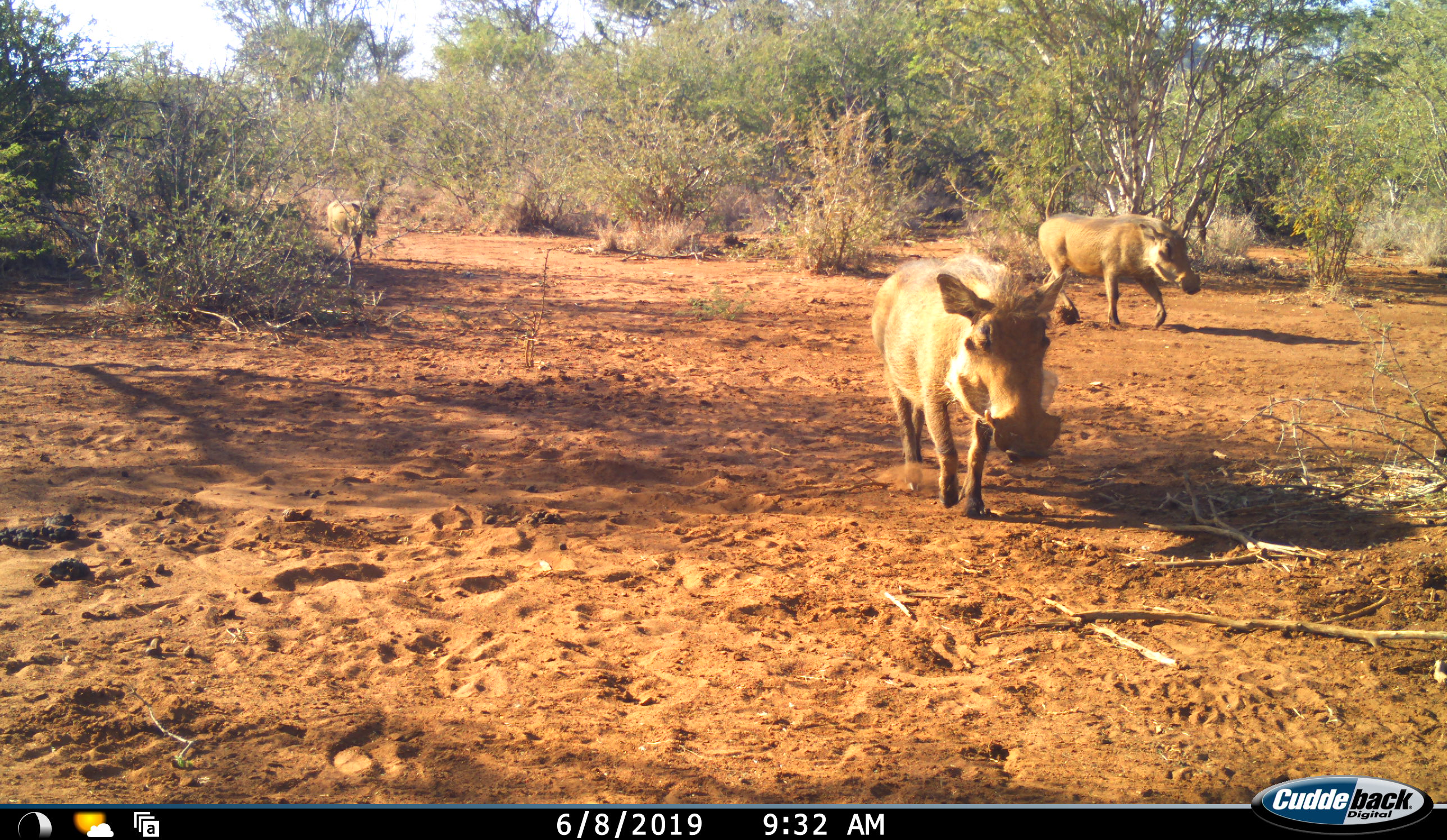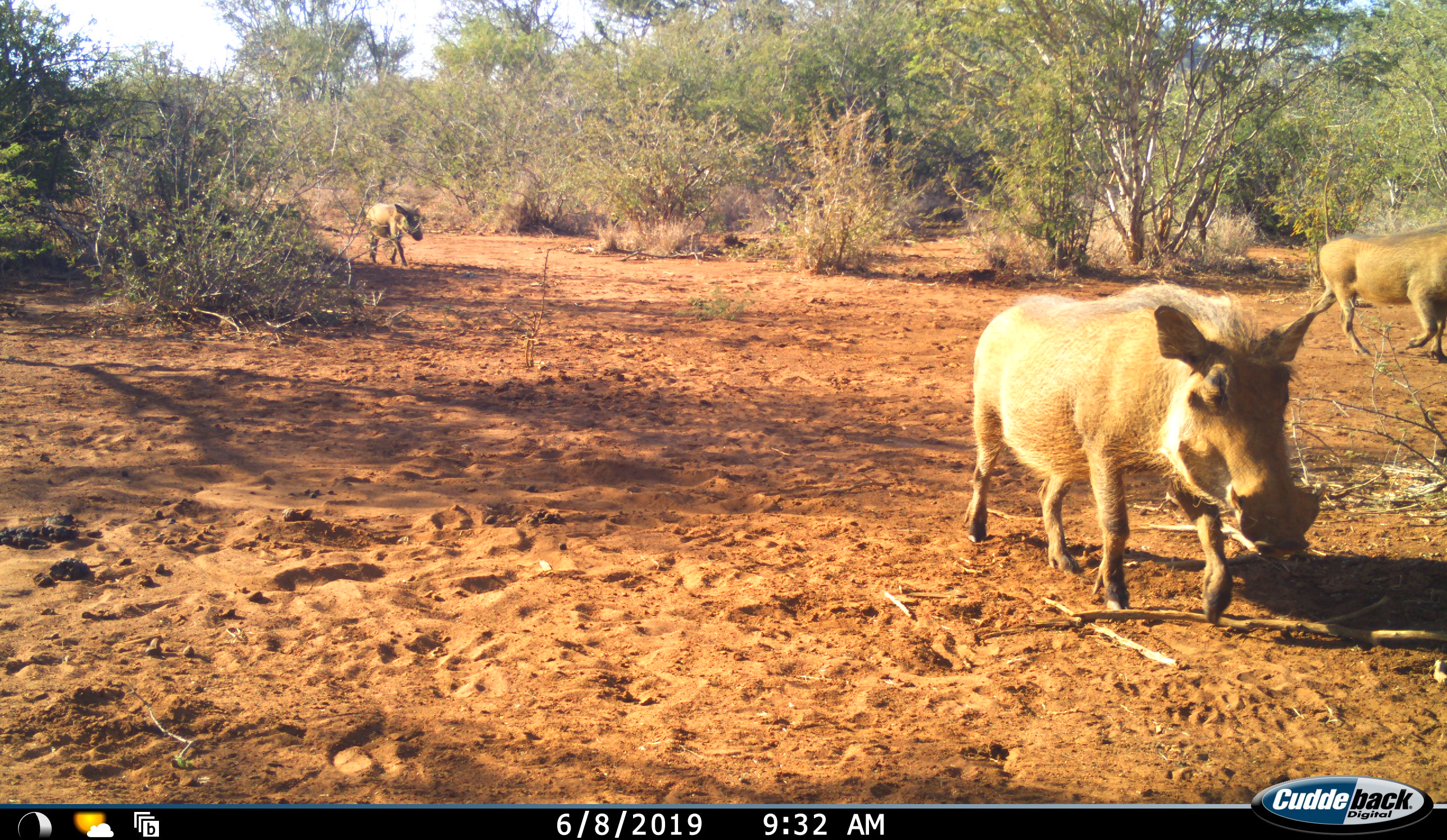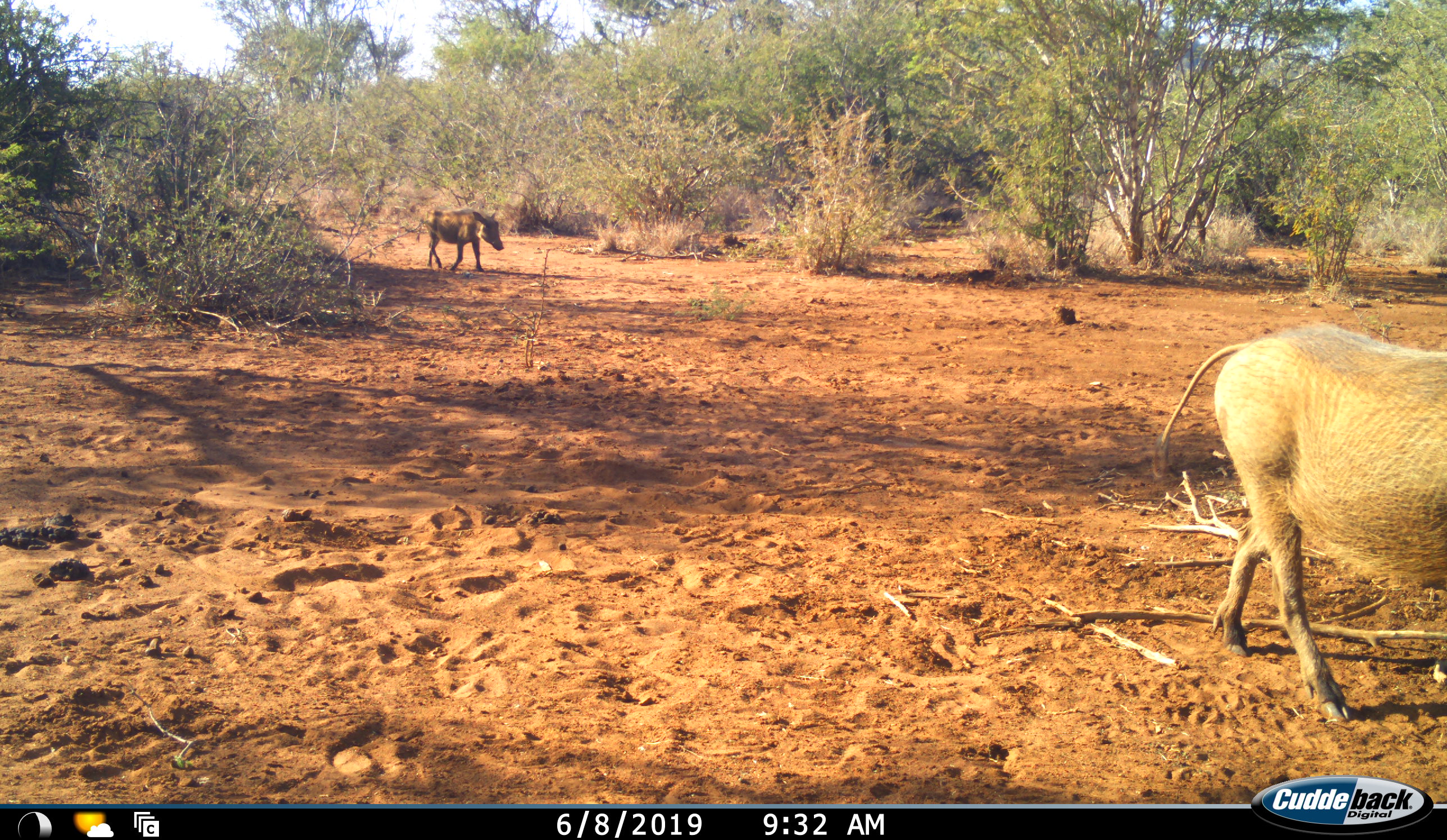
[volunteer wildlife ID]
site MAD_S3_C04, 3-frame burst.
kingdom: Animalia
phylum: Chordata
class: Mammalia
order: Artiodactyla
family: Suidae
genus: Phacochoerus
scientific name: Phacochoerus africanus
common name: warthog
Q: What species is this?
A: Warthog (Phacochoerus africanus).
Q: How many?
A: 3.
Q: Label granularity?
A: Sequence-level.